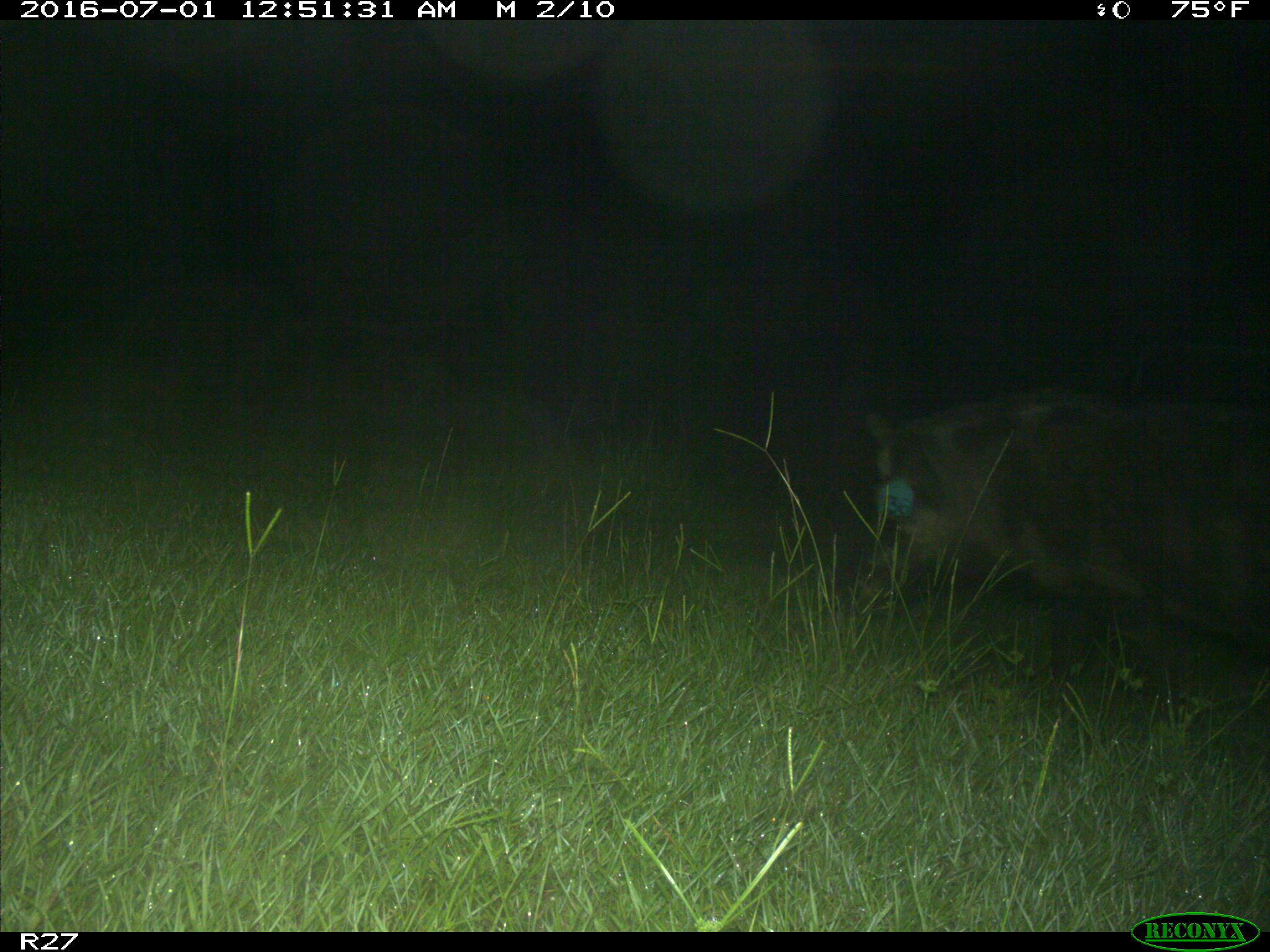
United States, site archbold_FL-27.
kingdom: Animalia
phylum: Chordata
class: Mammalia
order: Artiodactyla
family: Suidae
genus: Sus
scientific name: Sus scrofa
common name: wild boar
Sus scrofa (wild boar).